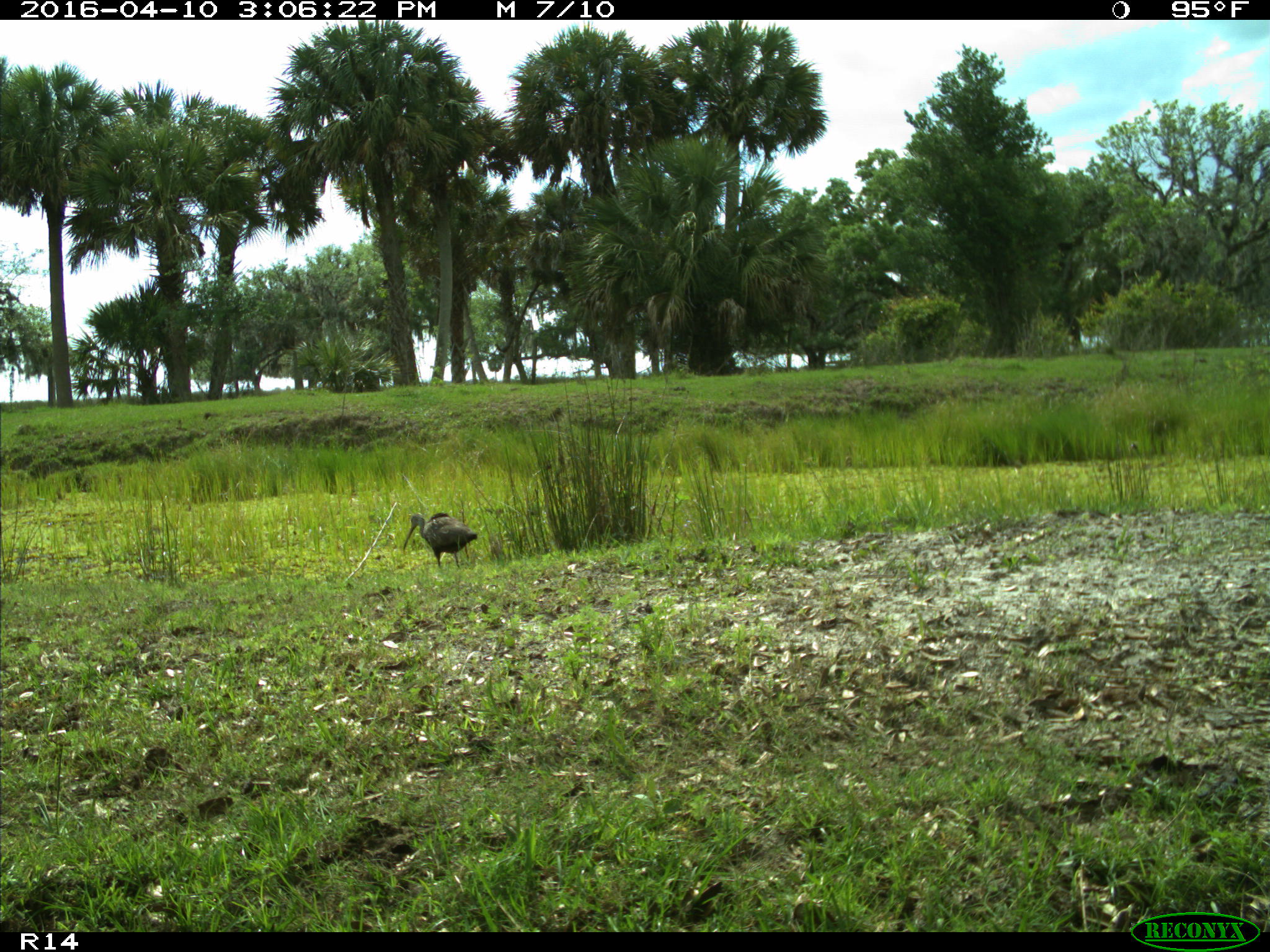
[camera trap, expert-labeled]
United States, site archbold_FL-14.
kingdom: Animalia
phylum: Chordata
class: Aves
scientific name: Aves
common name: birds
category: unidentified bird